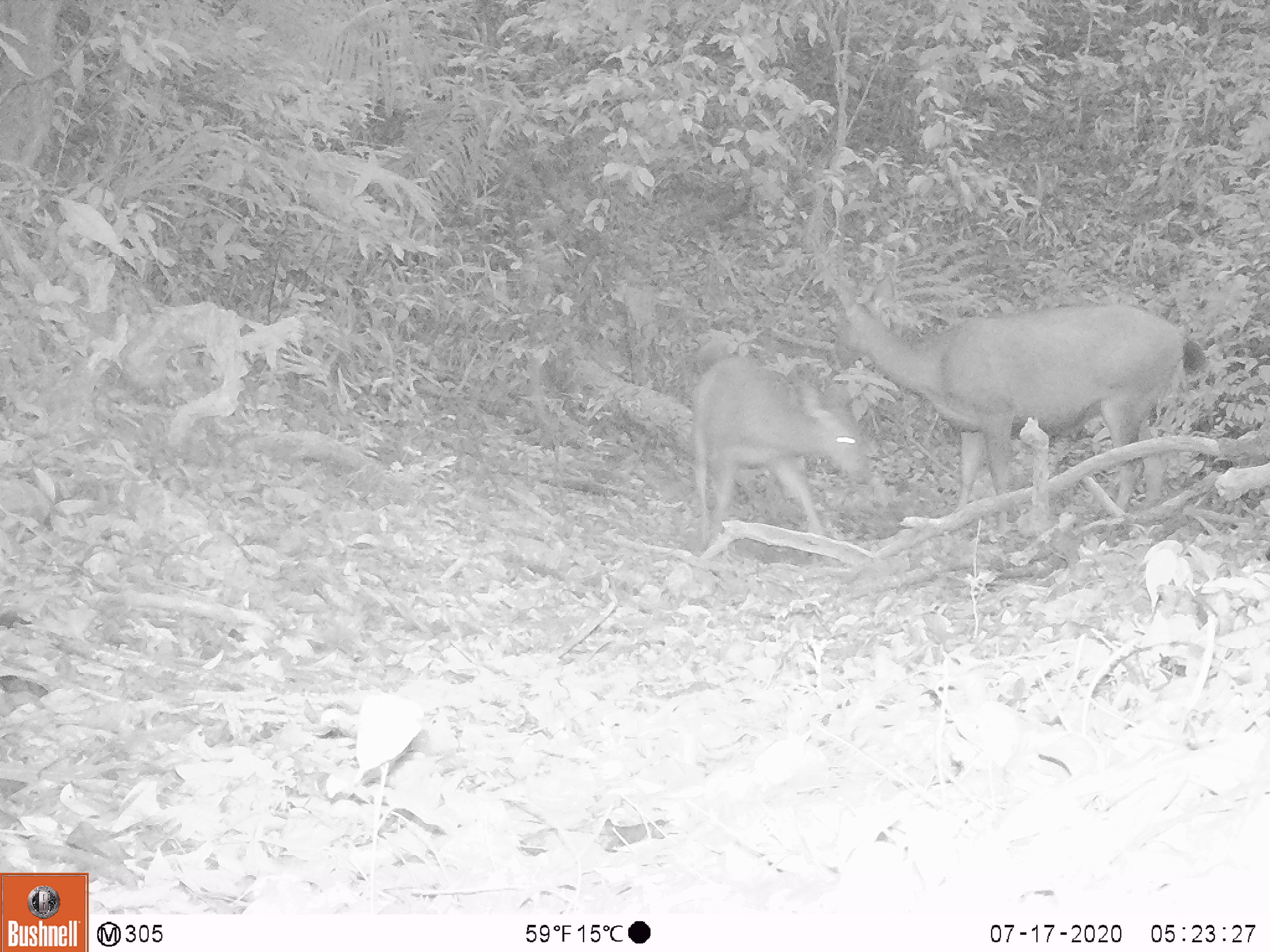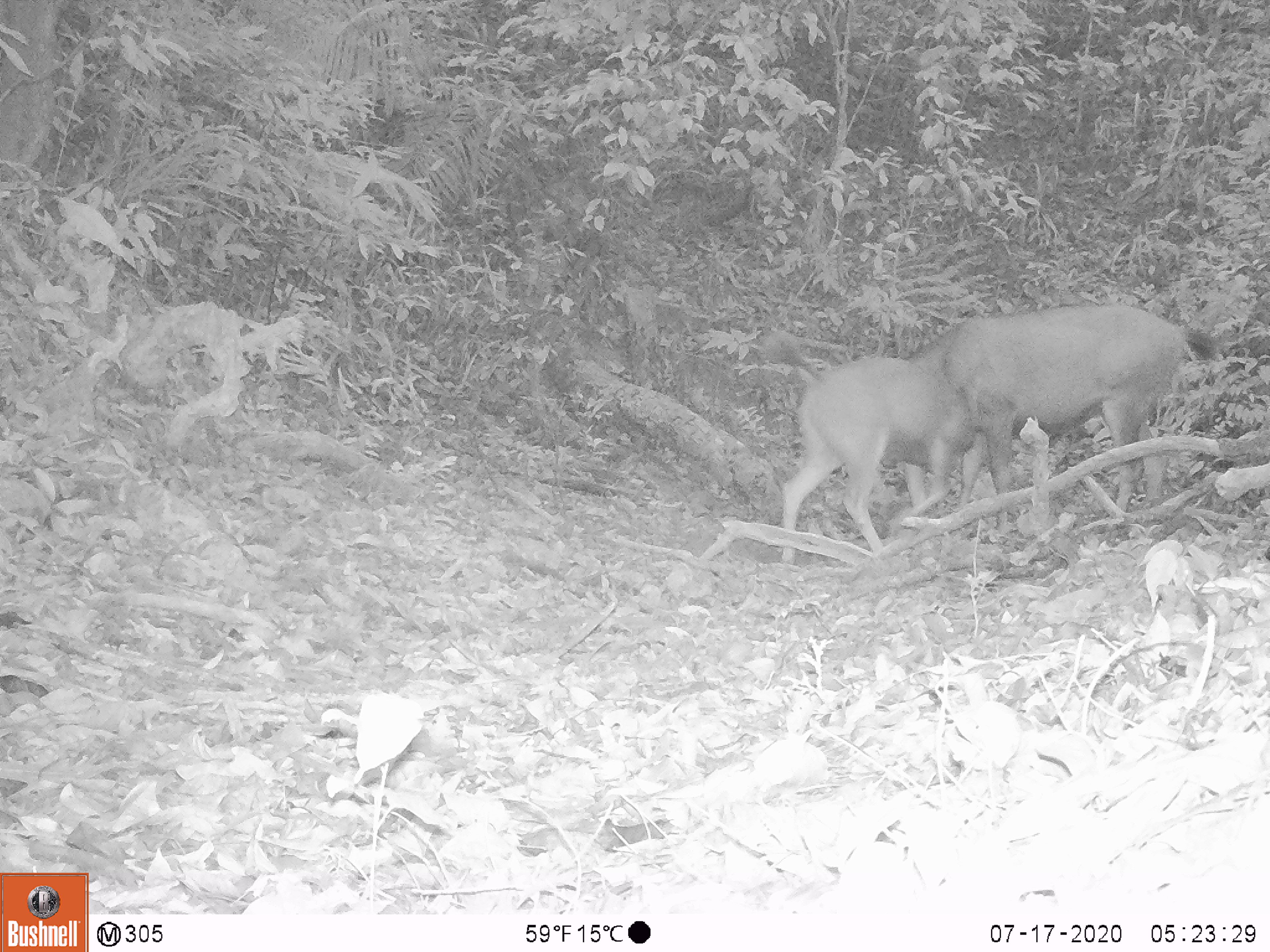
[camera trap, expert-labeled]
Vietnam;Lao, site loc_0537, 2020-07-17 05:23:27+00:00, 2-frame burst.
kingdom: Animalia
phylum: Chordata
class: Mammalia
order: Artiodactyla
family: Cervidae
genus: Muntiacus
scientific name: Muntiacus vuquangensis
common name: large-antlered muntjac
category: large antlered muntjac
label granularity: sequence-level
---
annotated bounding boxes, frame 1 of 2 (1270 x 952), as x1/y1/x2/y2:
large antlered muntjac: 833/276/1205/535; 690/339/874/566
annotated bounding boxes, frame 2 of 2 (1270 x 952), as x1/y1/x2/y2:
large antlered muntjac: 908/301/1218/535; 779/357/976/563